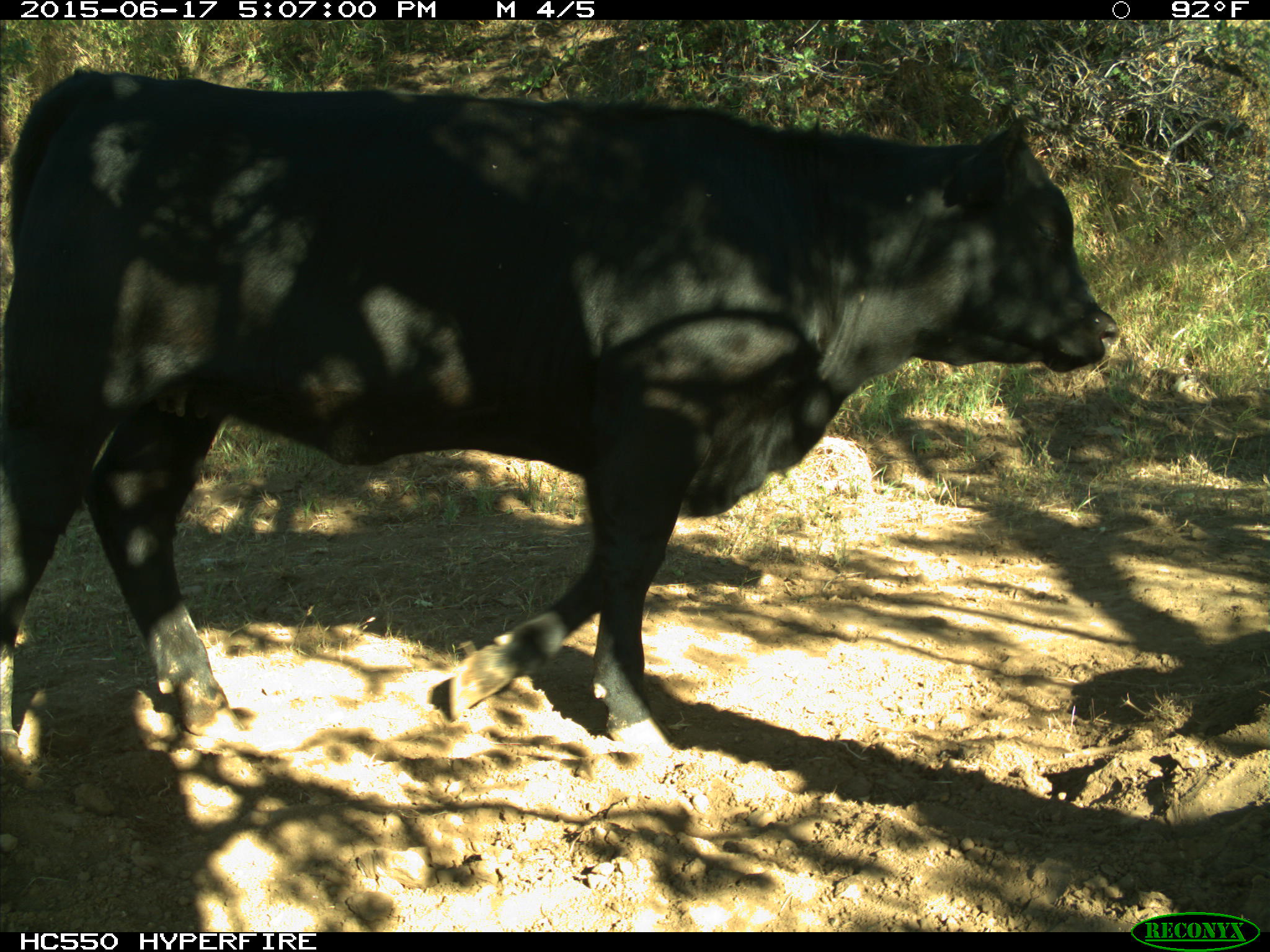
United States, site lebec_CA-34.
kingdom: Animalia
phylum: Chordata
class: Mammalia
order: Artiodactyla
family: Bovidae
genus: Bos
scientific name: Bos taurus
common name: domestic cow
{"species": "Bos taurus (domestic cow)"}